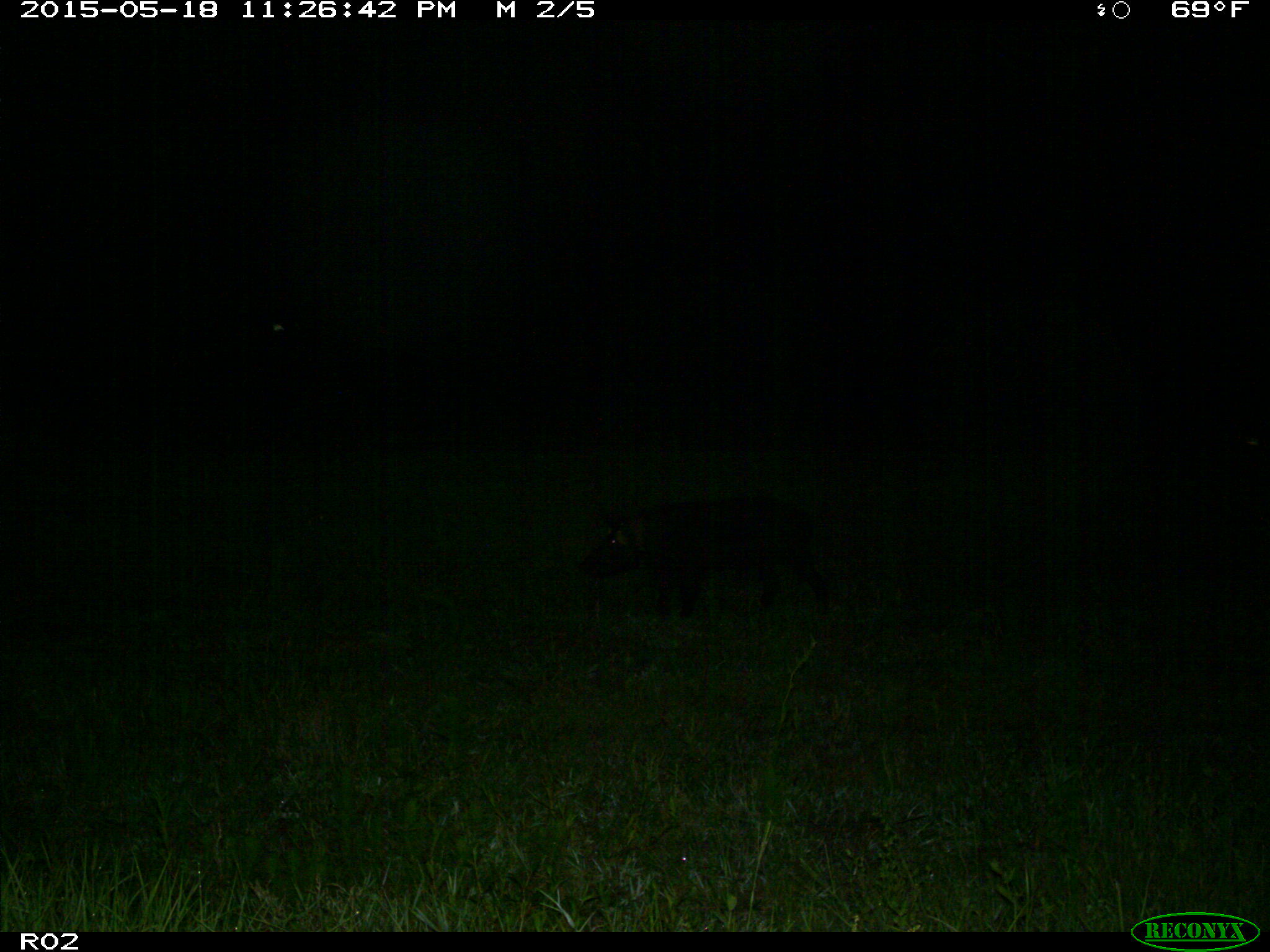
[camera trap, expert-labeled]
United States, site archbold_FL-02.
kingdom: Animalia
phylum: Chordata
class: Mammalia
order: Artiodactyla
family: Suidae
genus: Sus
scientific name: Sus scrofa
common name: wild boar